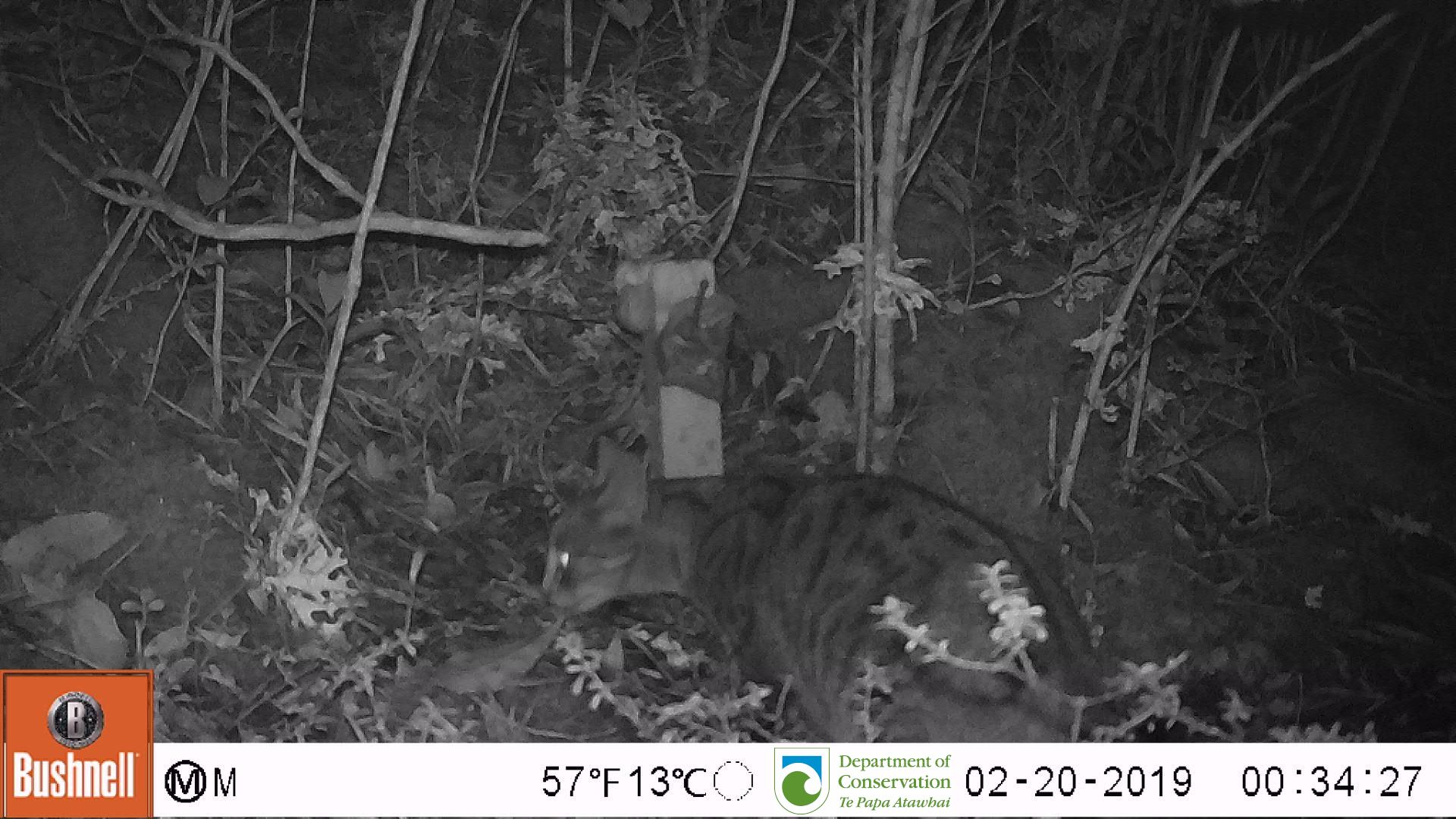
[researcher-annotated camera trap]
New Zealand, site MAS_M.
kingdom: Animalia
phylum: Chordata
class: Mammalia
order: Carnivora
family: Felidae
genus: Felis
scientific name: Felis catus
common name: domestic cat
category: cat